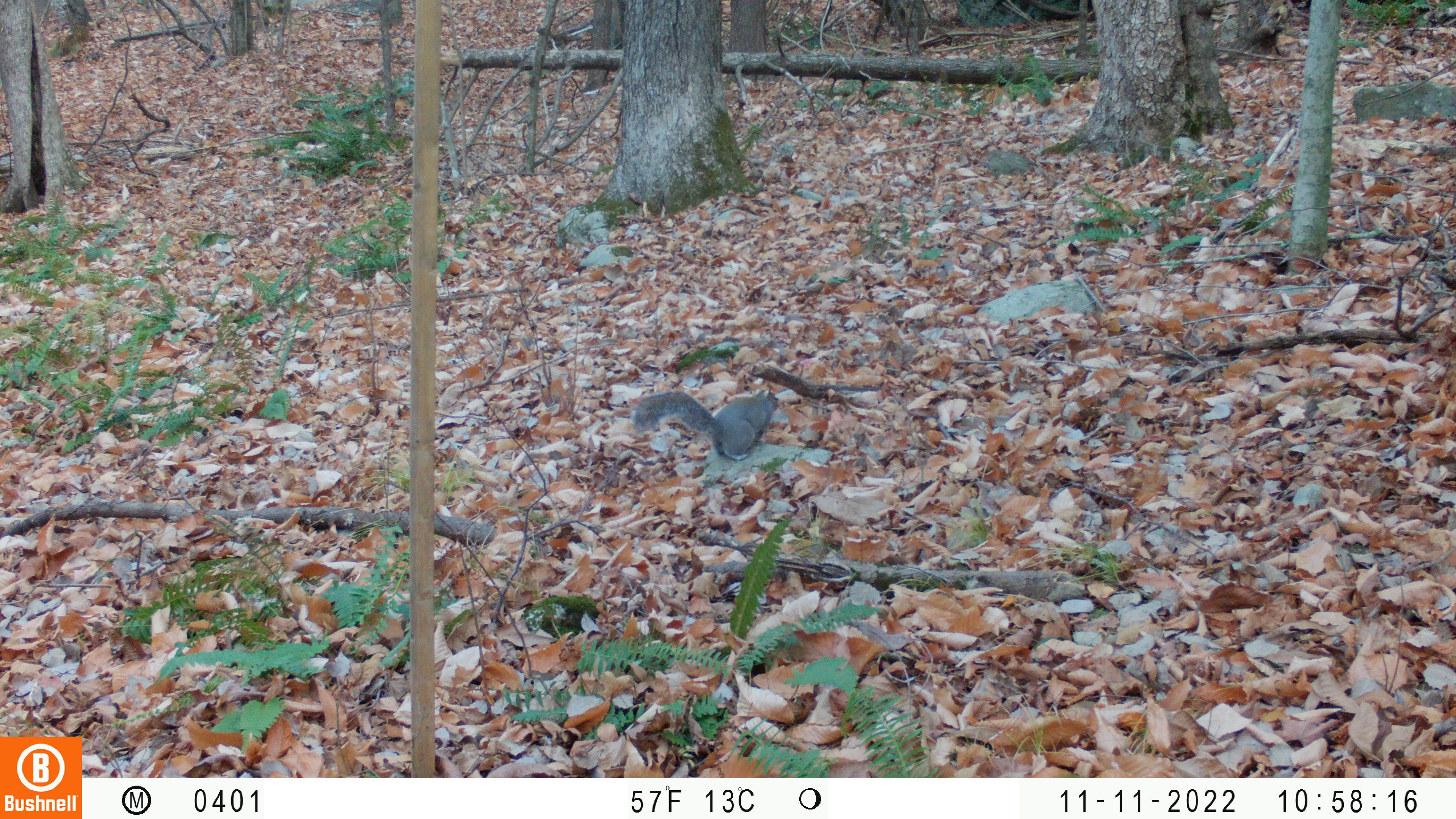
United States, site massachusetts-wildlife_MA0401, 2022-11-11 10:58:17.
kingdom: Animalia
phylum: Chordata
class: Mammalia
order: Rodentia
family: Sciuridae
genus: Sciurus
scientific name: Sciurus carolinensis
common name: gray squirrel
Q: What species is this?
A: Gray squirrel (Sciurus carolinensis).